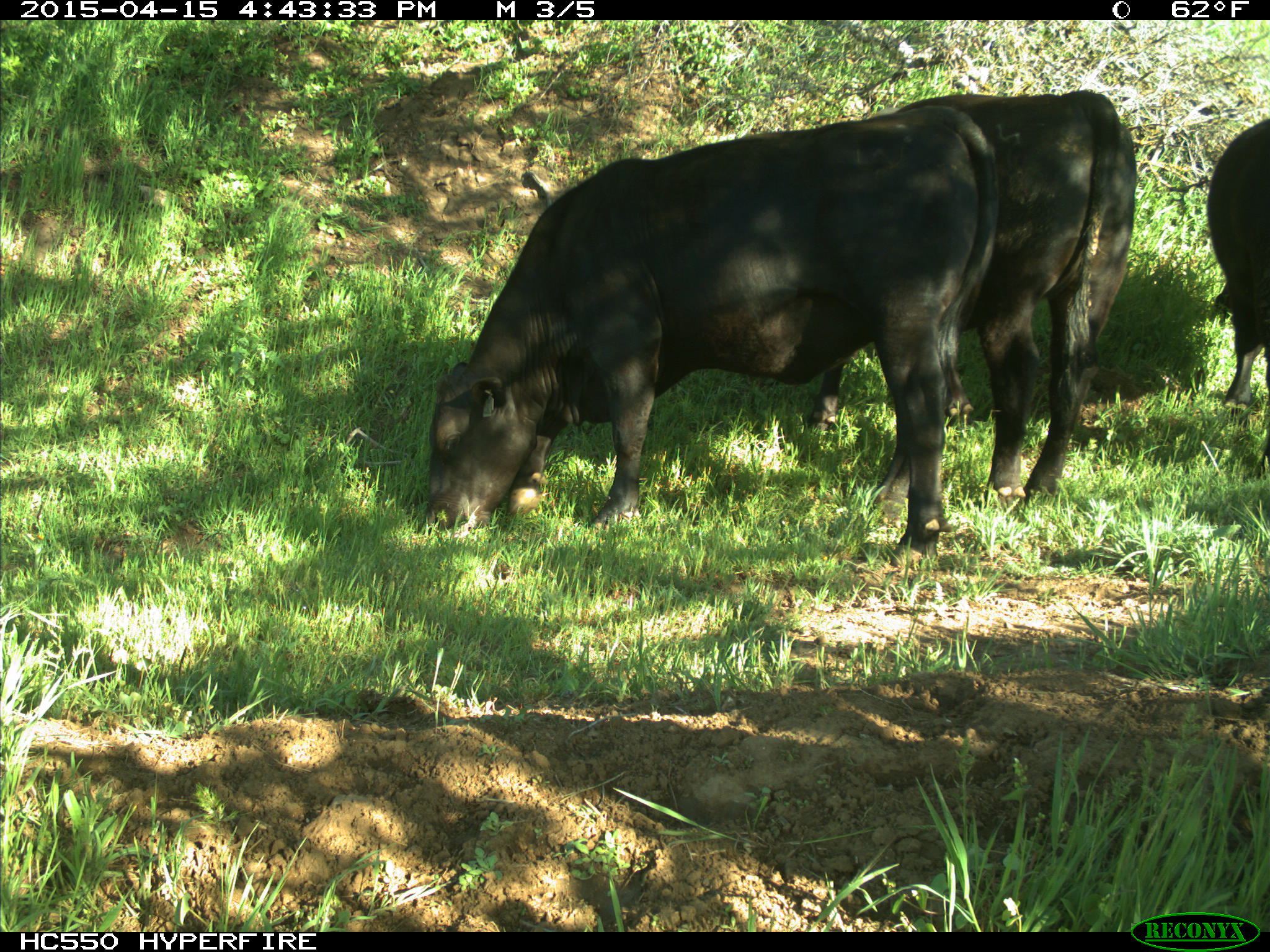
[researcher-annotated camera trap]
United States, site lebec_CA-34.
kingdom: Animalia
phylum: Chordata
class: Mammalia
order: Artiodactyla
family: Bovidae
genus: Bos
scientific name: Bos taurus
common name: domestic cow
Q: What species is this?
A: Bos taurus (domestic cow).